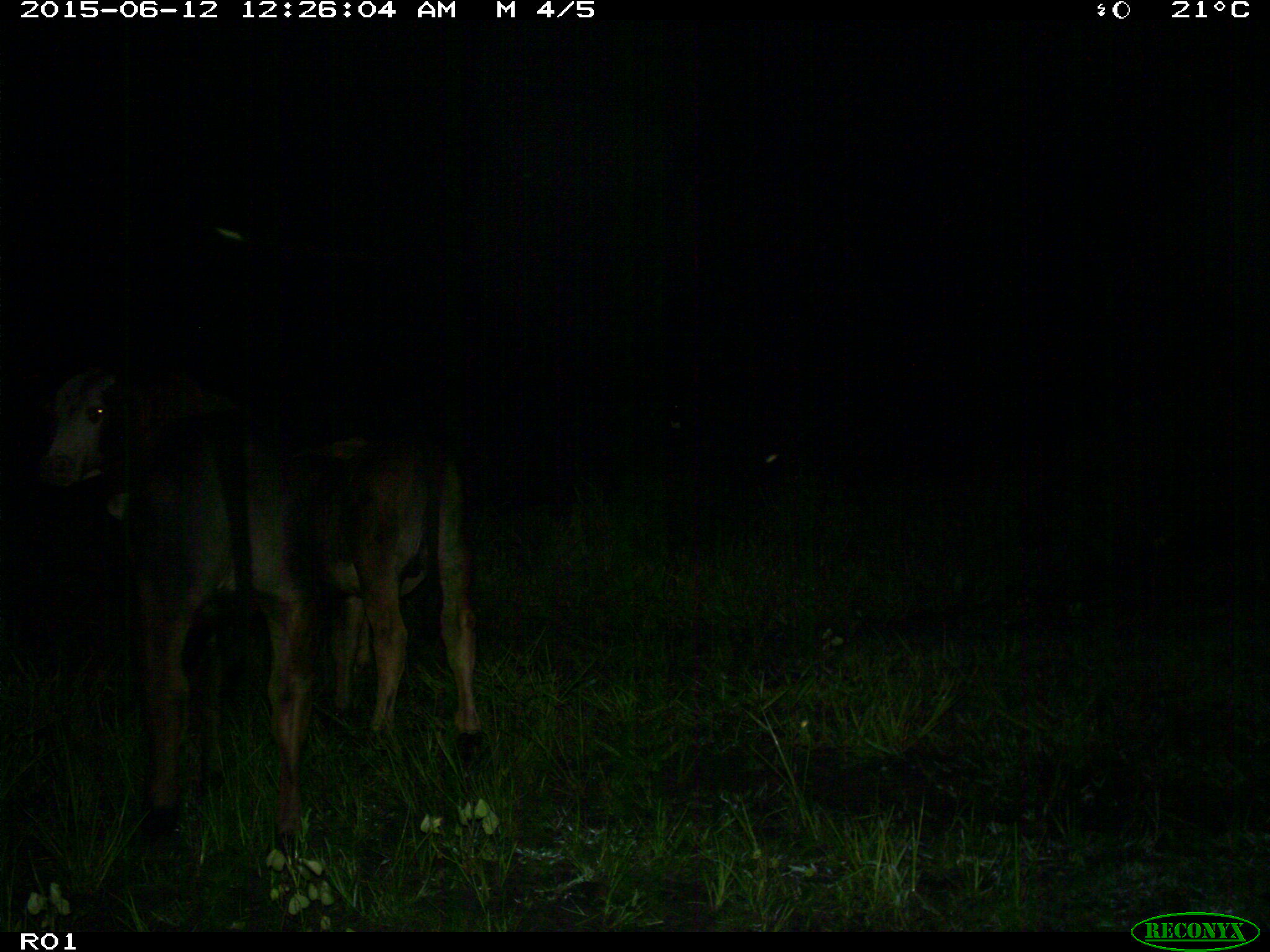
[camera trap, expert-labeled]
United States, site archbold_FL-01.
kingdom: Animalia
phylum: Chordata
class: Mammalia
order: Artiodactyla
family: Bovidae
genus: Bos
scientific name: Bos taurus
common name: domestic cow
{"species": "Bos taurus (domestic cow)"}